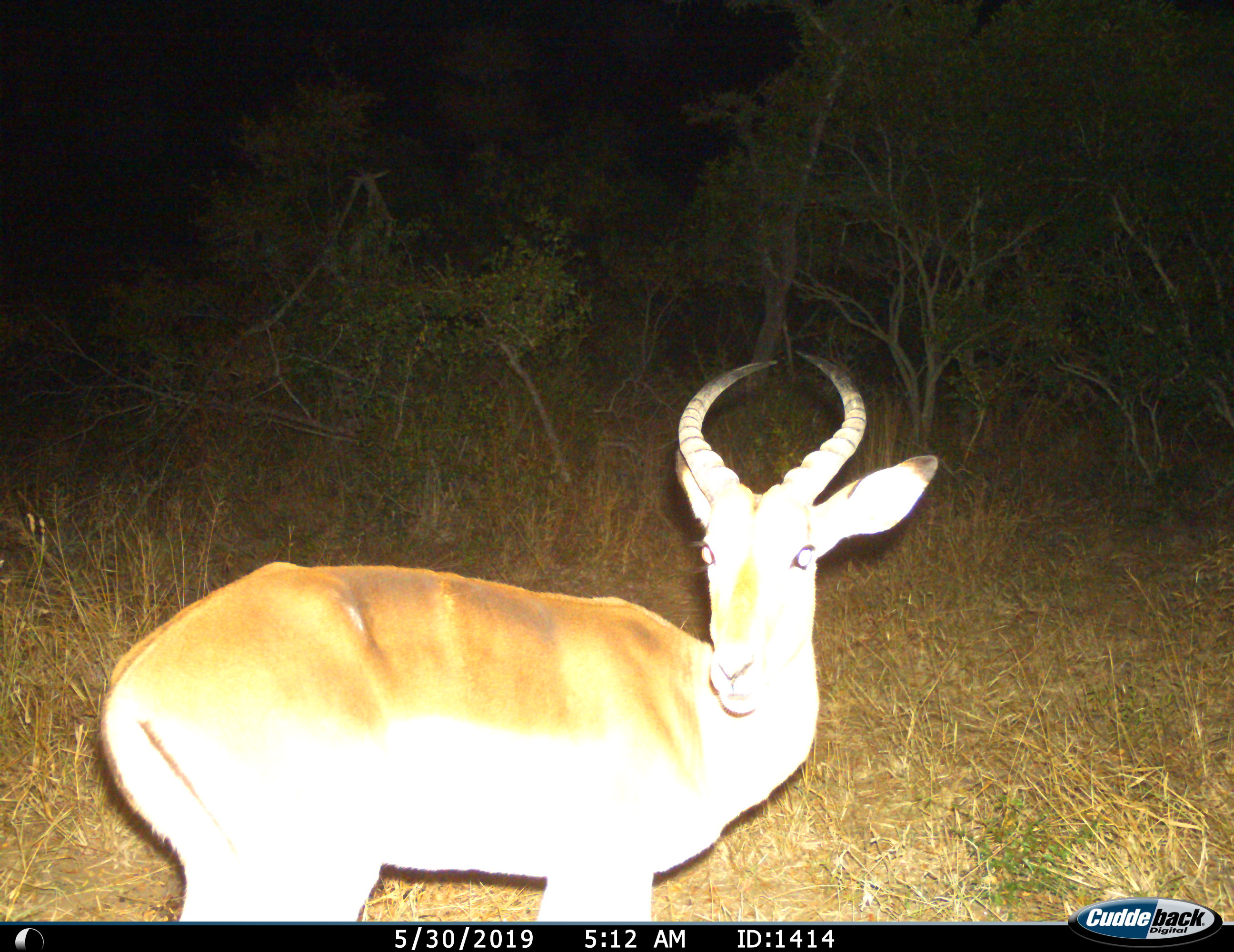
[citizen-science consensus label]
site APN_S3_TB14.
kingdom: Animalia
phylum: Chordata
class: Mammalia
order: Artiodactyla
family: Bovidae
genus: Aepyceros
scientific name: Aepyceros melampus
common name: impala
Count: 1.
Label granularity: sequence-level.